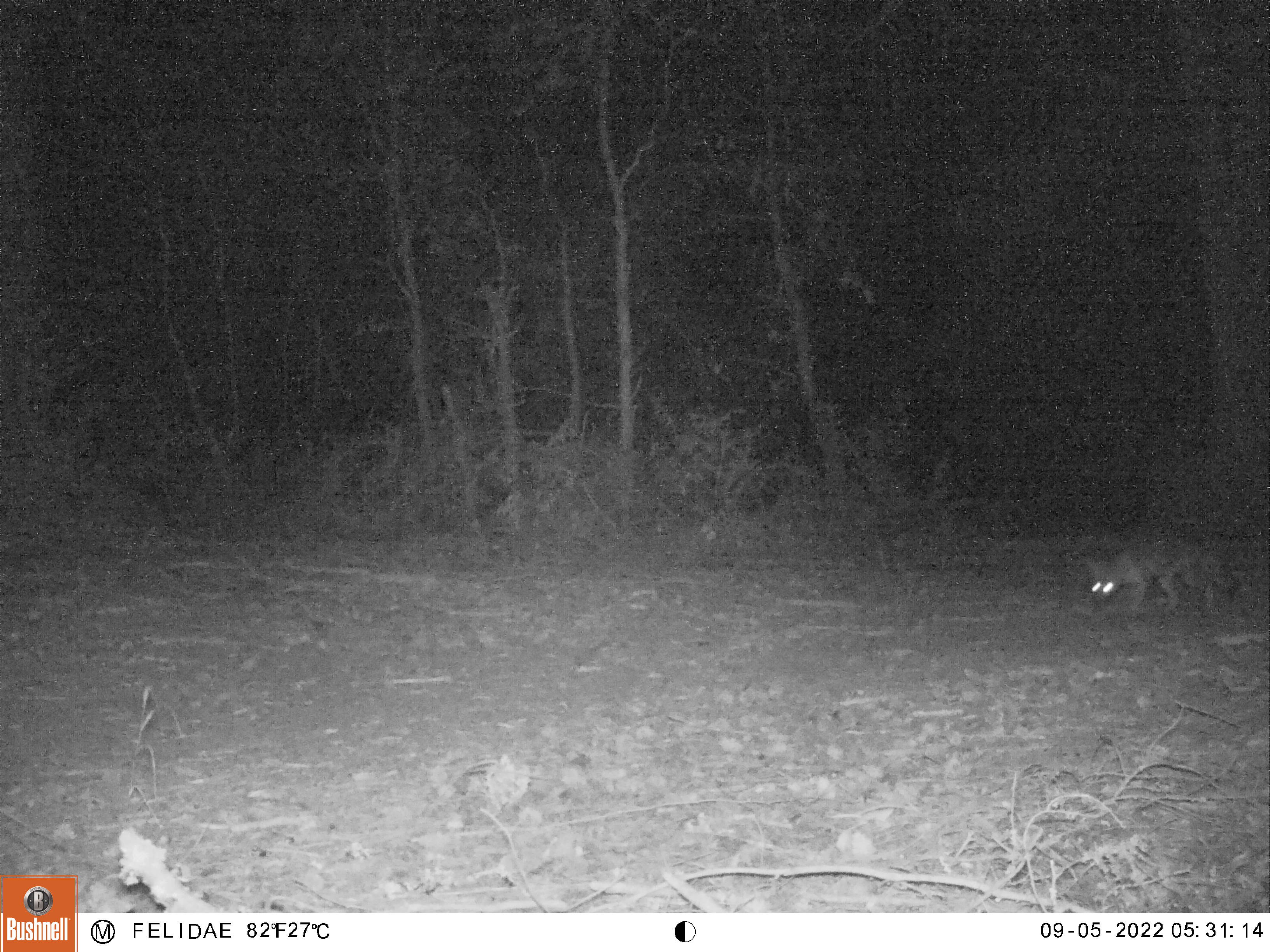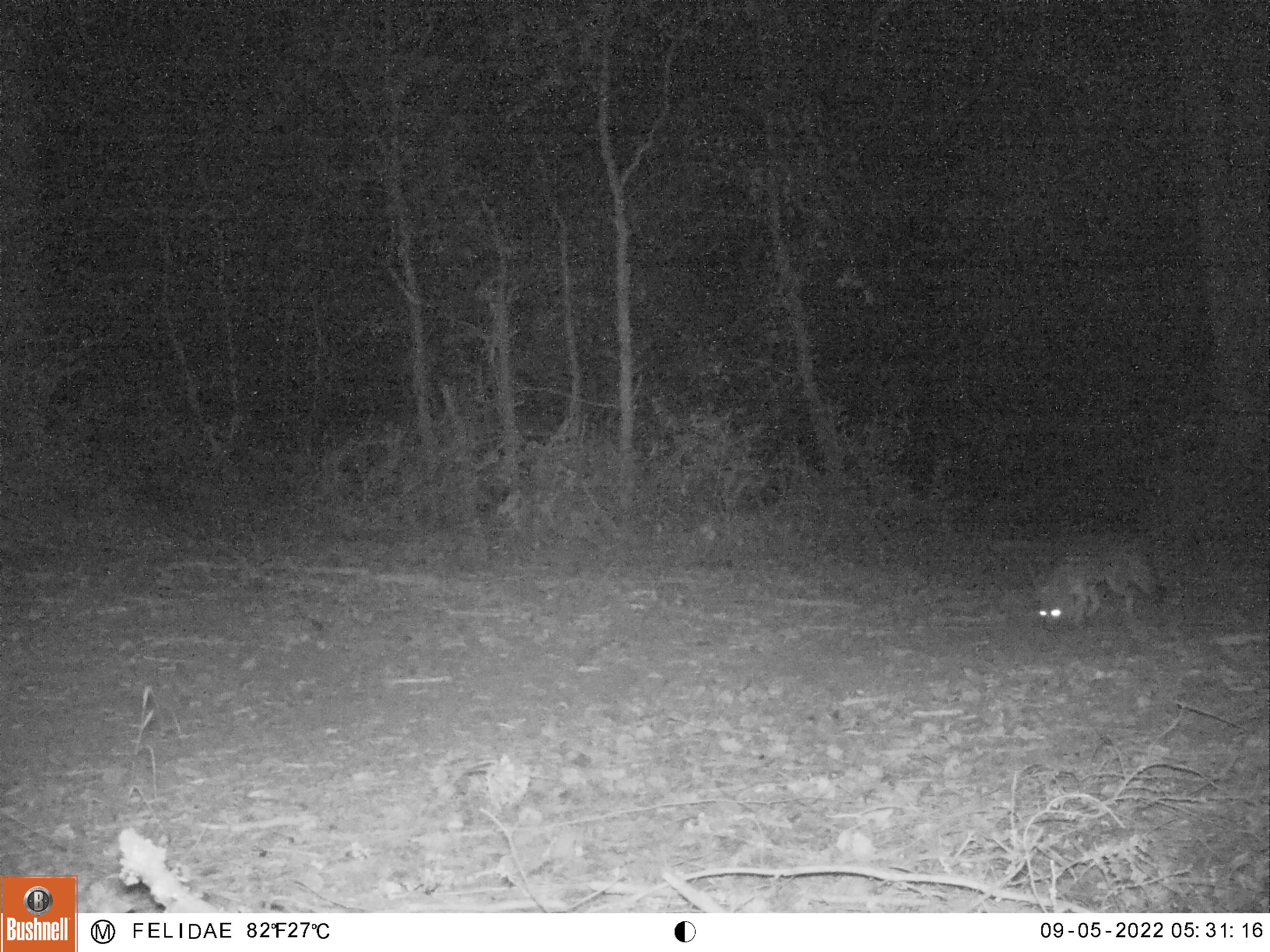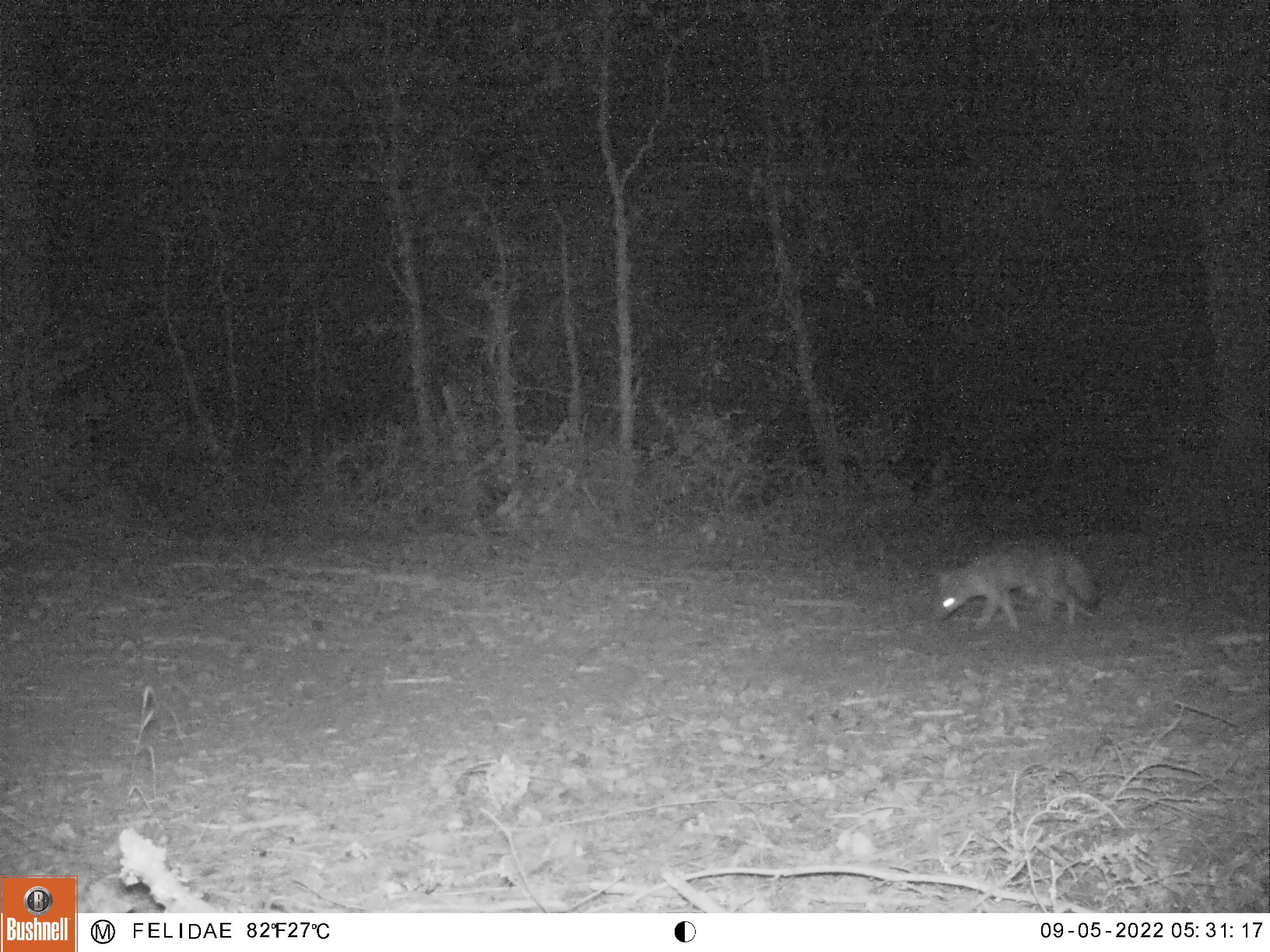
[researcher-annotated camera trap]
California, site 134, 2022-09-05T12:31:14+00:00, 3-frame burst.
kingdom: Animalia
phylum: Chordata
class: Mammalia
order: Carnivora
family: Canidae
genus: Urocyon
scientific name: Urocyon cinereoargenteus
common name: gray fox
Gray fox (Urocyon cinereoargenteus).